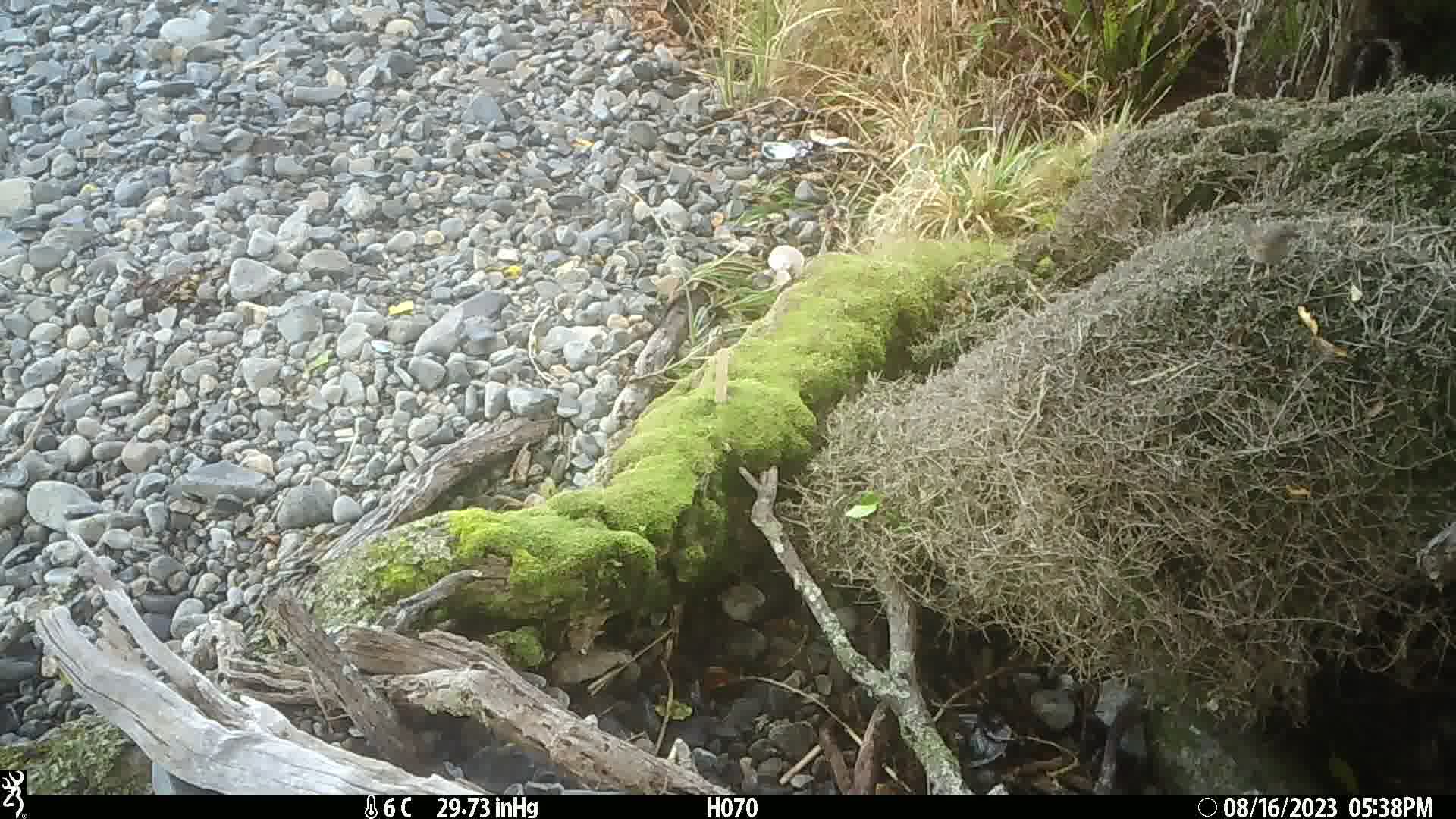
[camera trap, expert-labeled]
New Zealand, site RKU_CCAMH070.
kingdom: Animalia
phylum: Chordata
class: Aves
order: Passeriformes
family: Prunellidae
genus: Prunella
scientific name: Prunella modularis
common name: dunnock